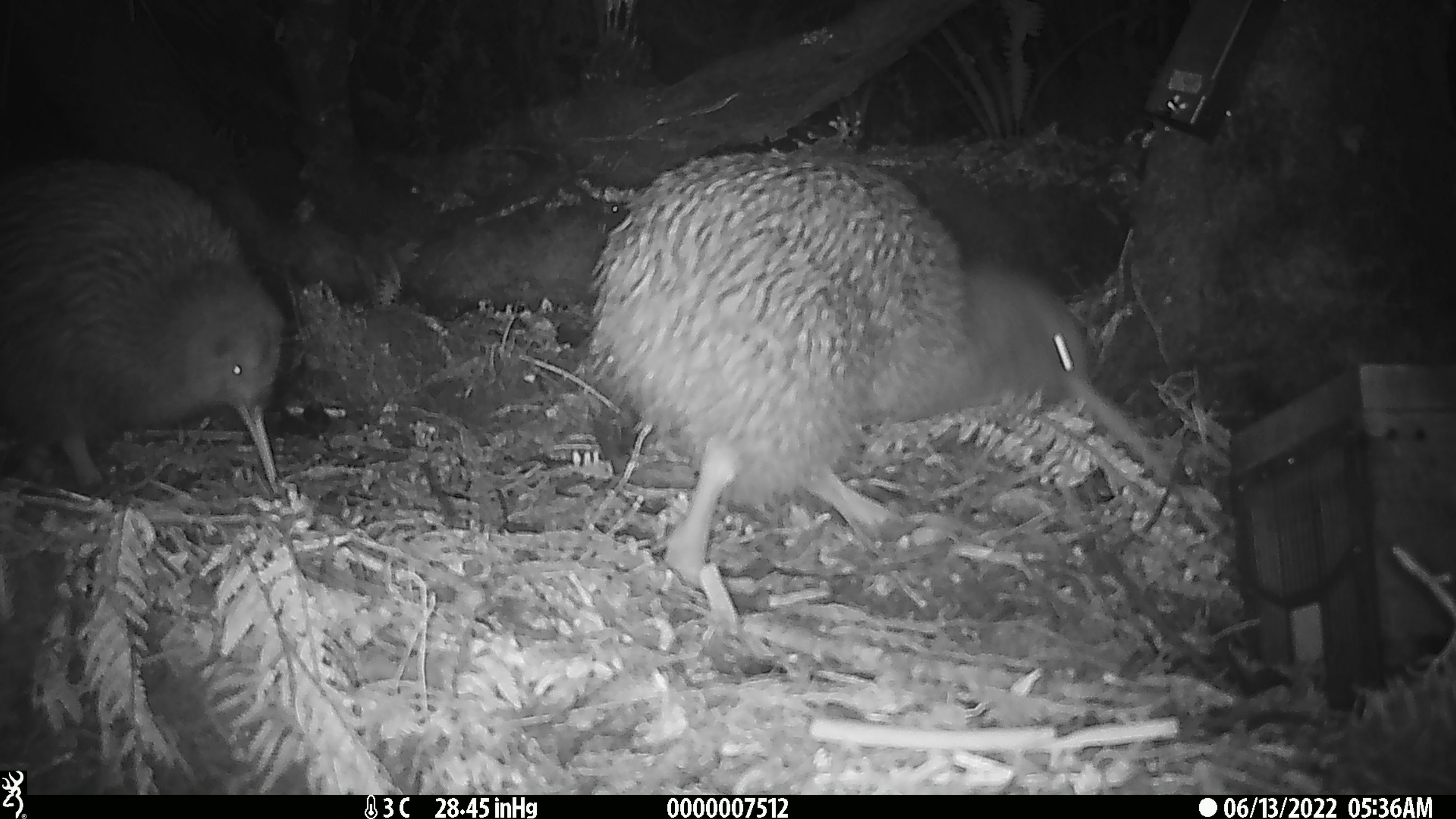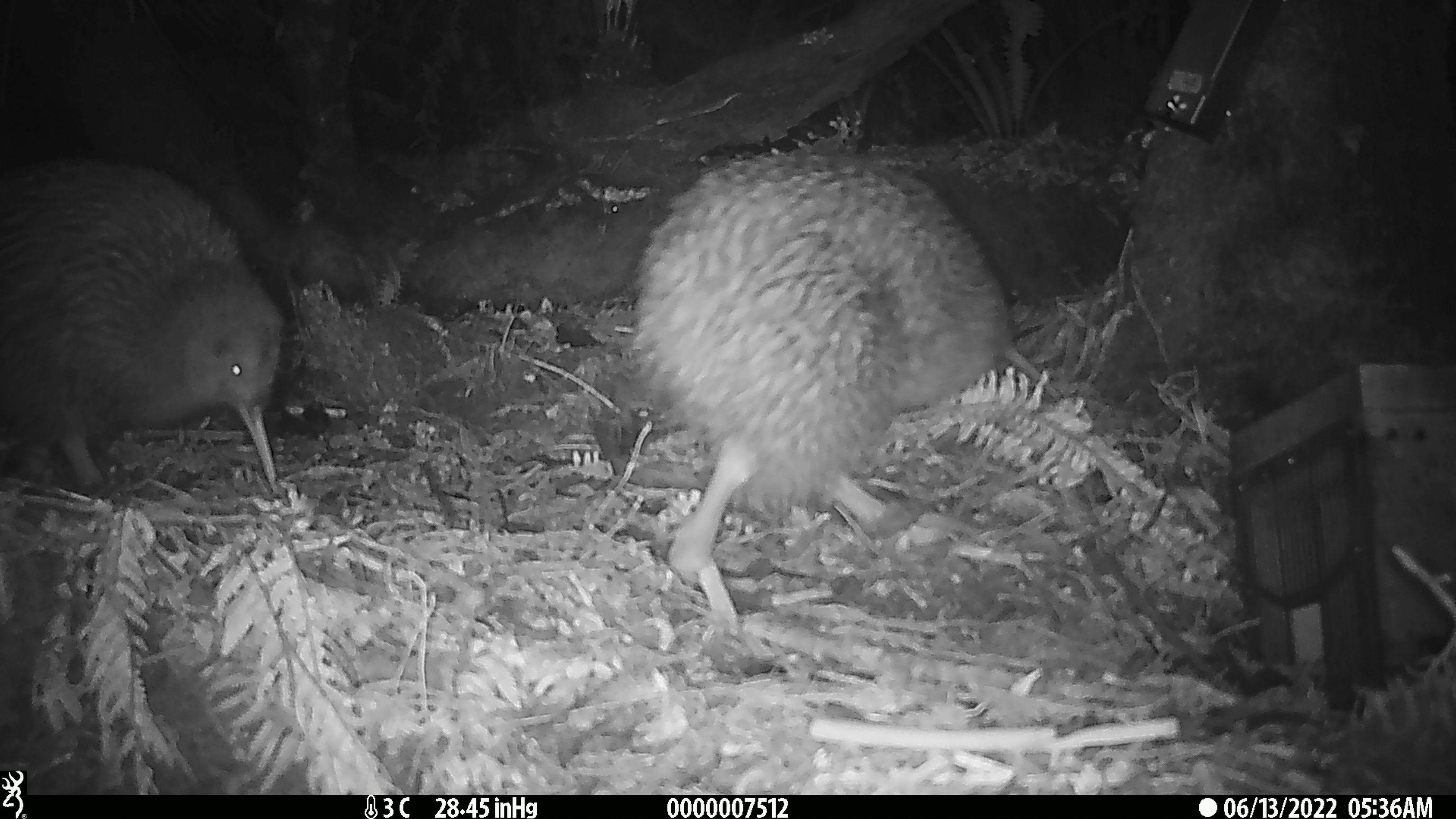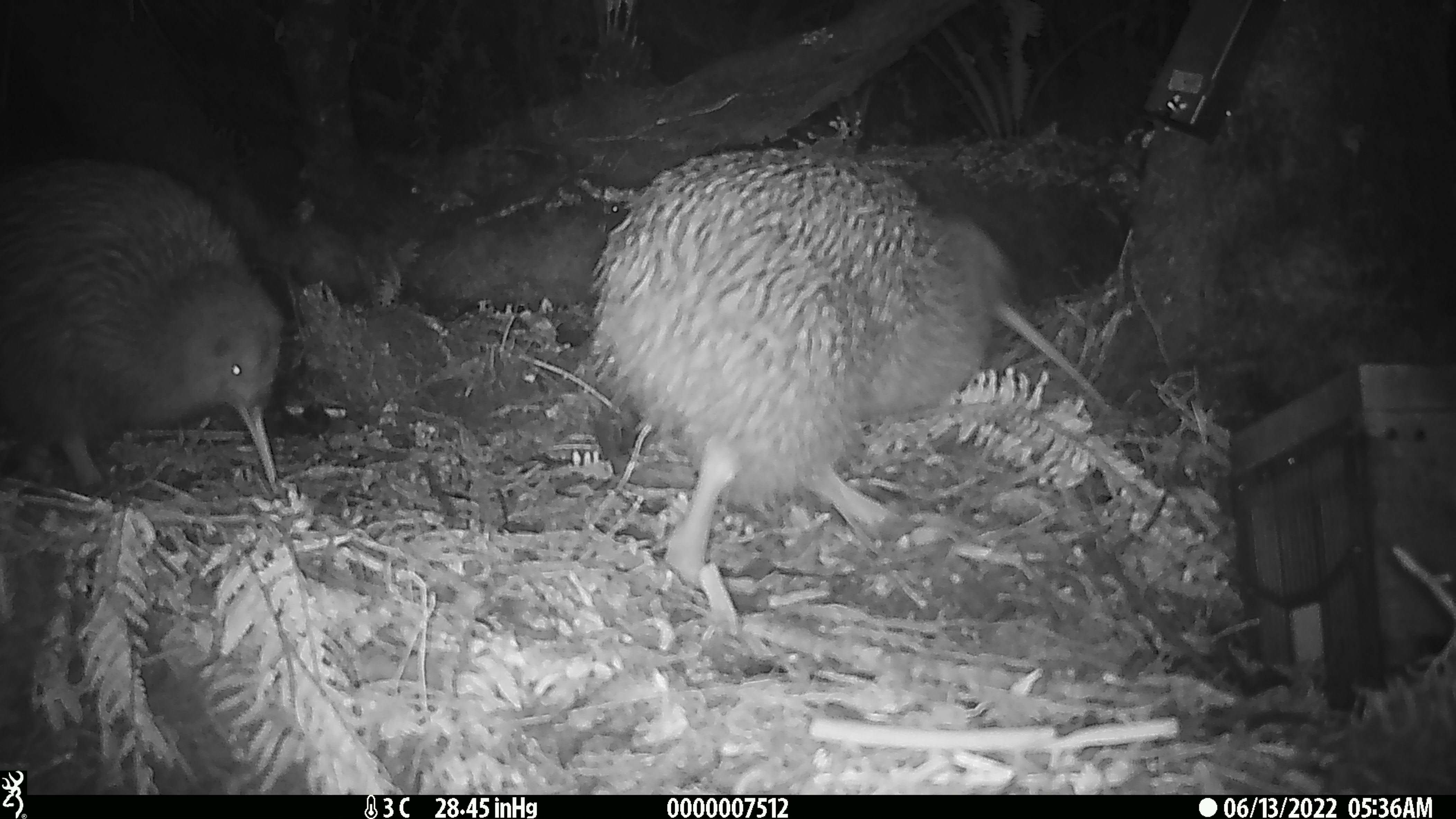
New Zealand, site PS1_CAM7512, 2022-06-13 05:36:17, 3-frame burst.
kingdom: Animalia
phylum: Chordata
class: Aves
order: Apterygiformes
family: Apterygidae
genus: Apteryx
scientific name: Apteryx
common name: kiwi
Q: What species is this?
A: Kiwi (Apteryx).